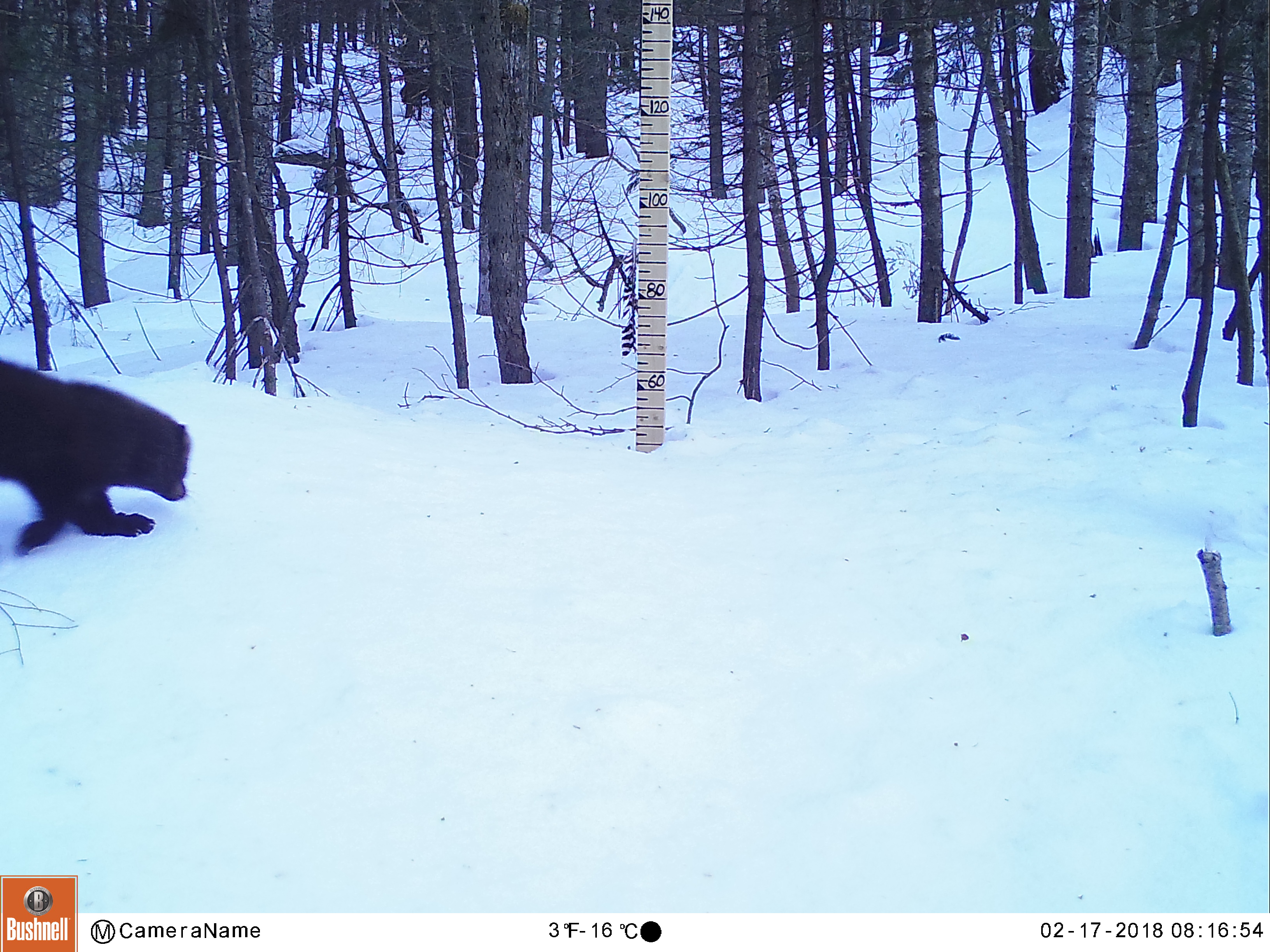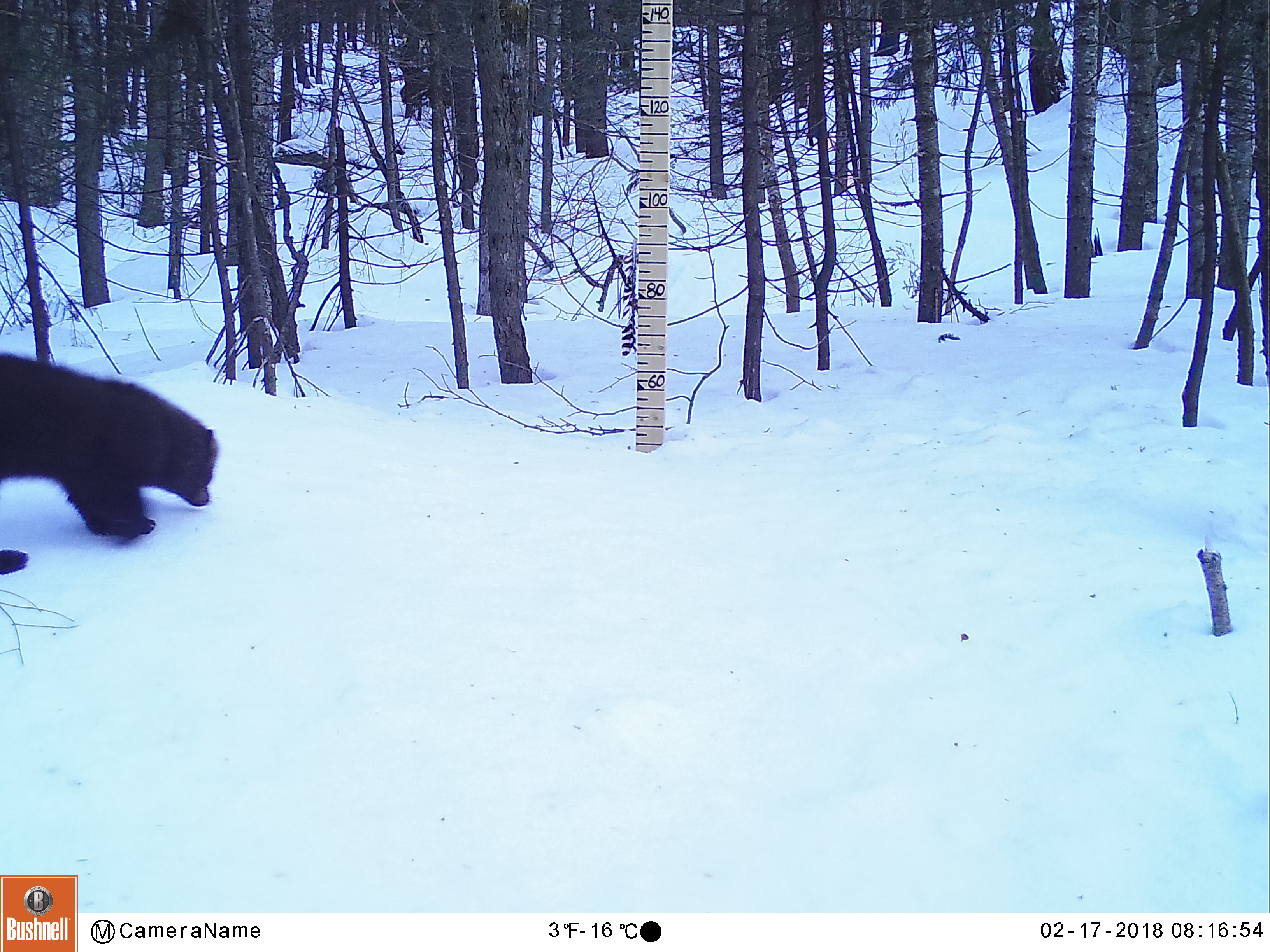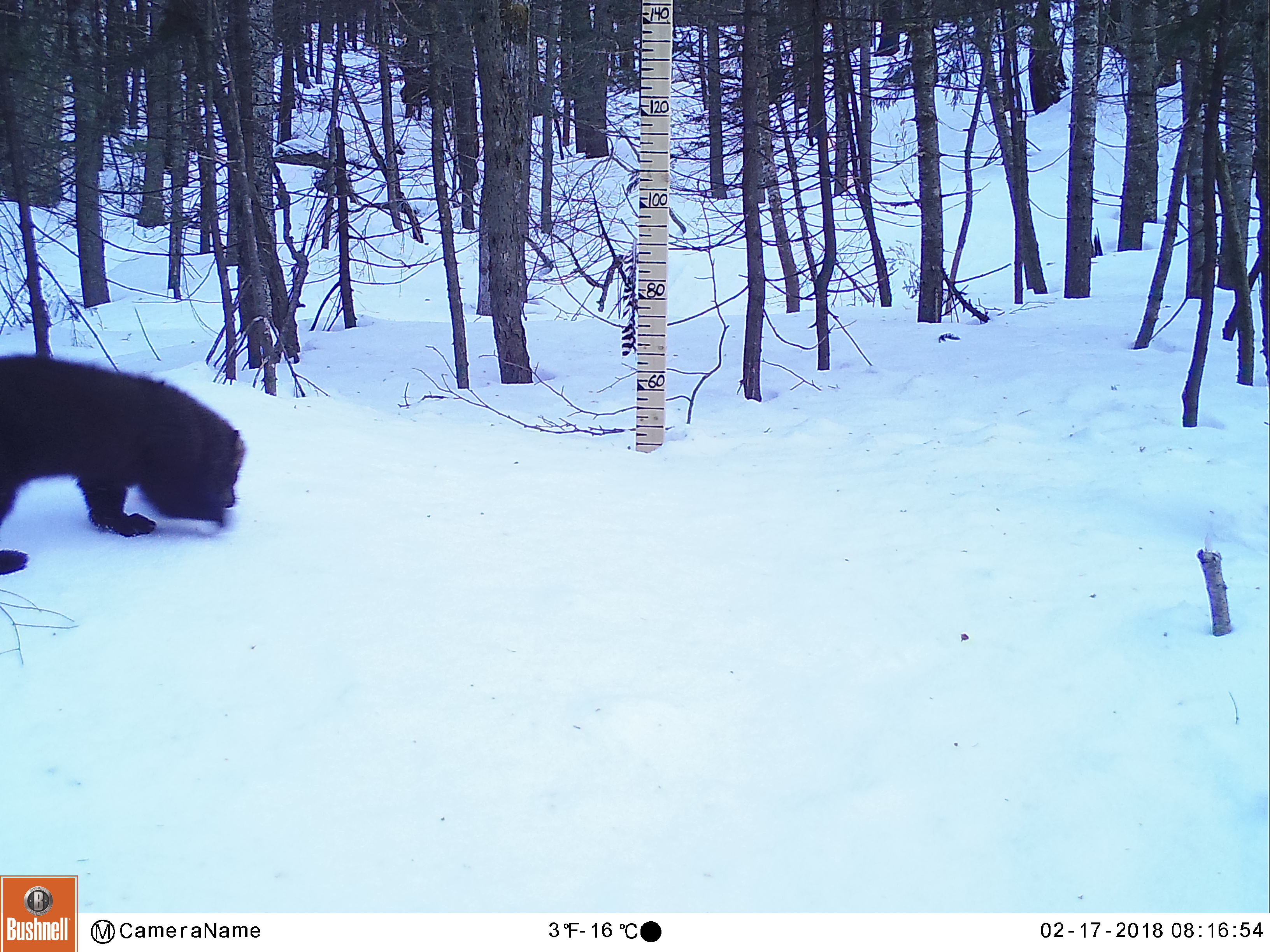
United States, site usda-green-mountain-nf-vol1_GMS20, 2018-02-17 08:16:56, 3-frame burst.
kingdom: Animalia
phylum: Chordata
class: Mammalia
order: Carnivora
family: Mustelidae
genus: Pekania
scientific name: Pekania pennanti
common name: fisher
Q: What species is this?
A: Fisher (Pekania pennanti).